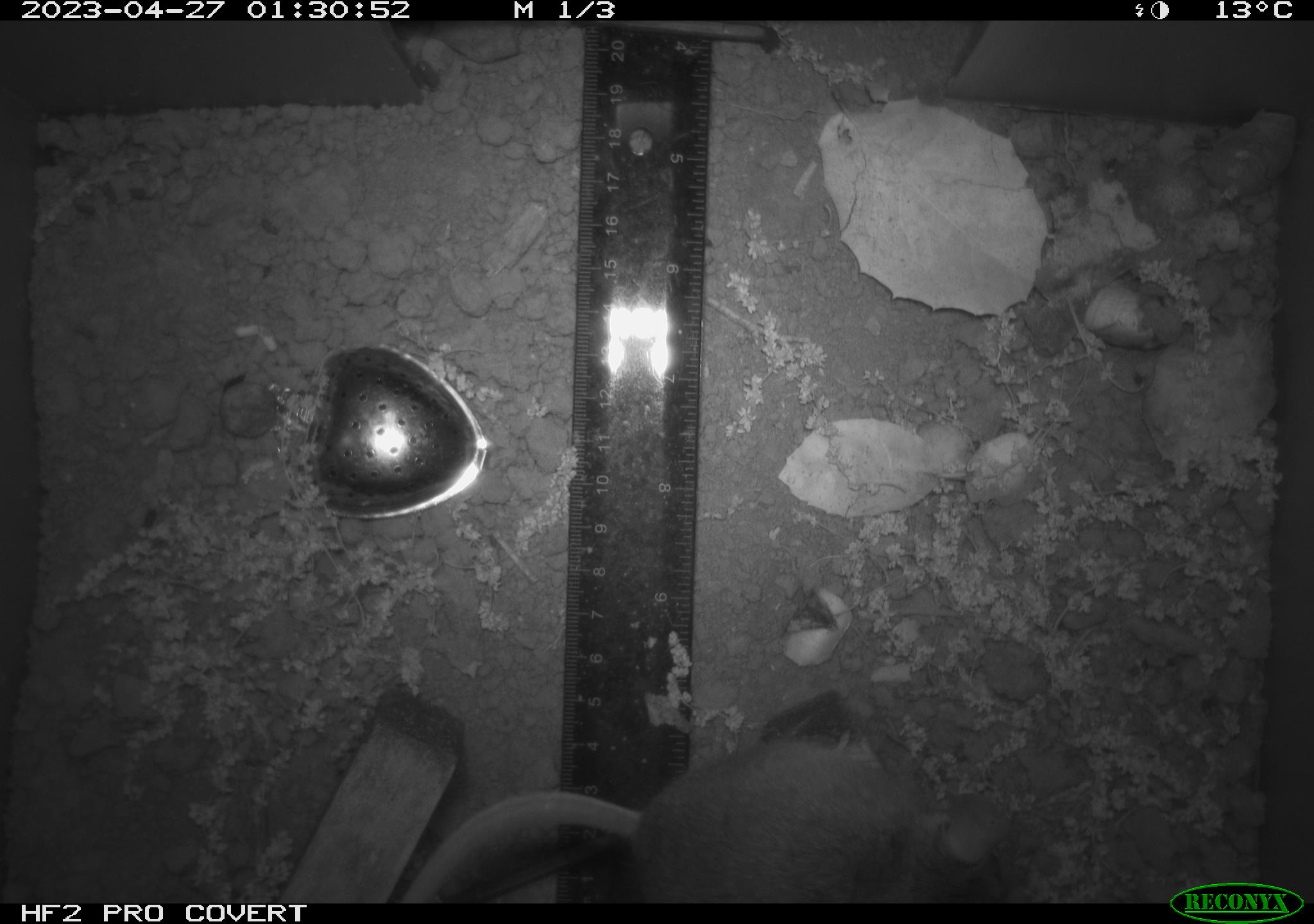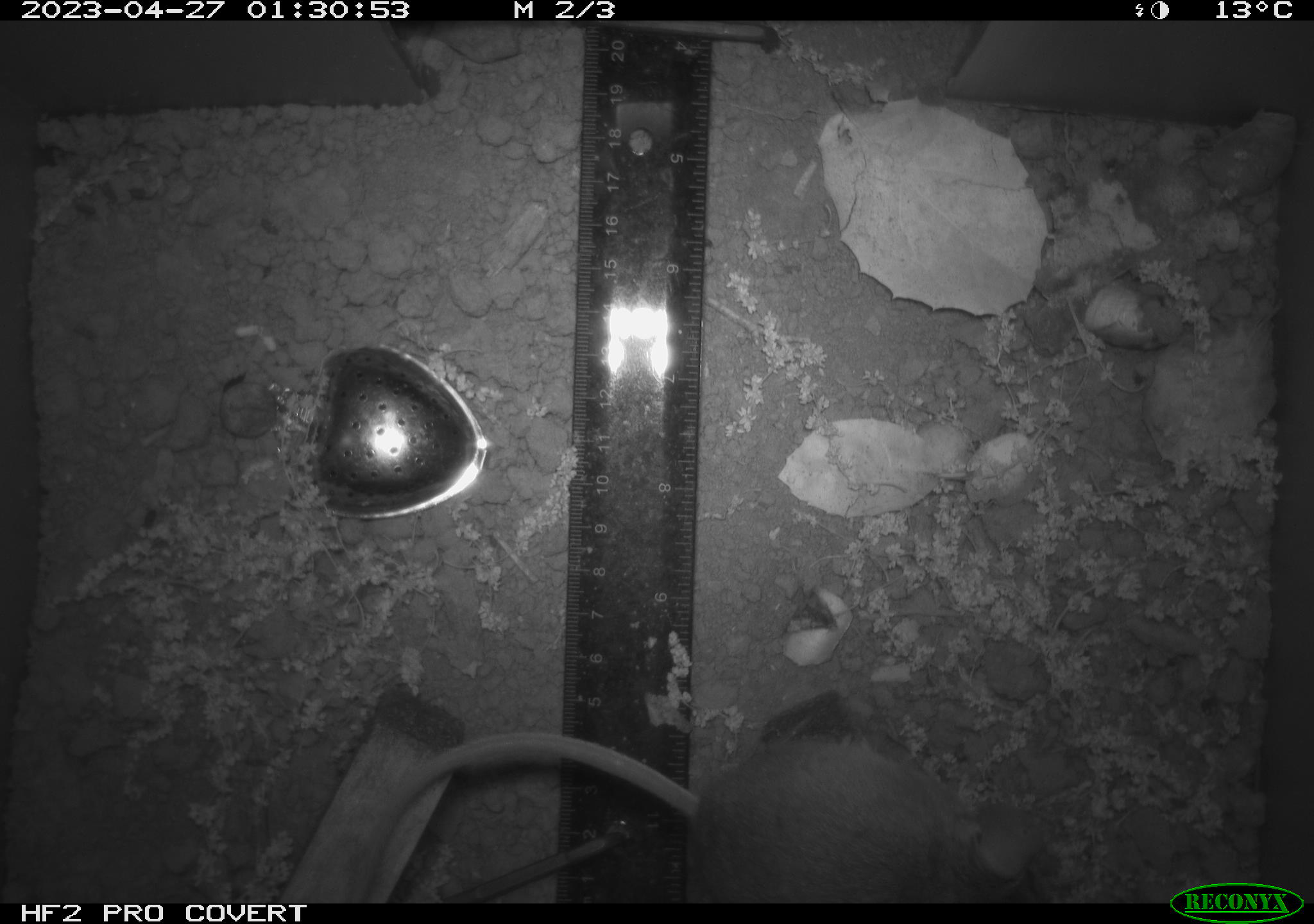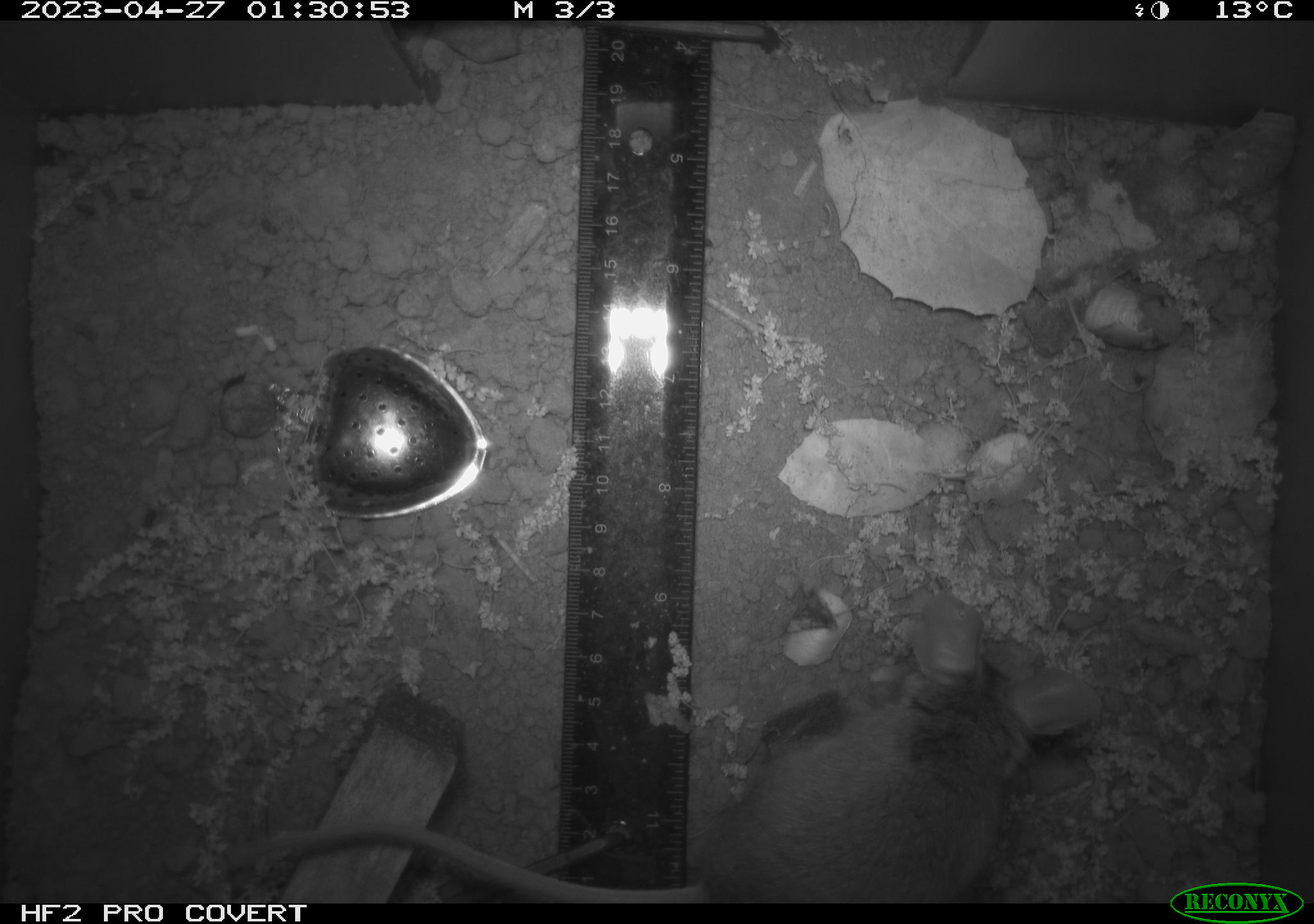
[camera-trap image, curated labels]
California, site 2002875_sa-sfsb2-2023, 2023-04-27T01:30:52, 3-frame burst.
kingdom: Animalia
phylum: Chordata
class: Mammalia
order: Rodentia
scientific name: Rodentia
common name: mouse species